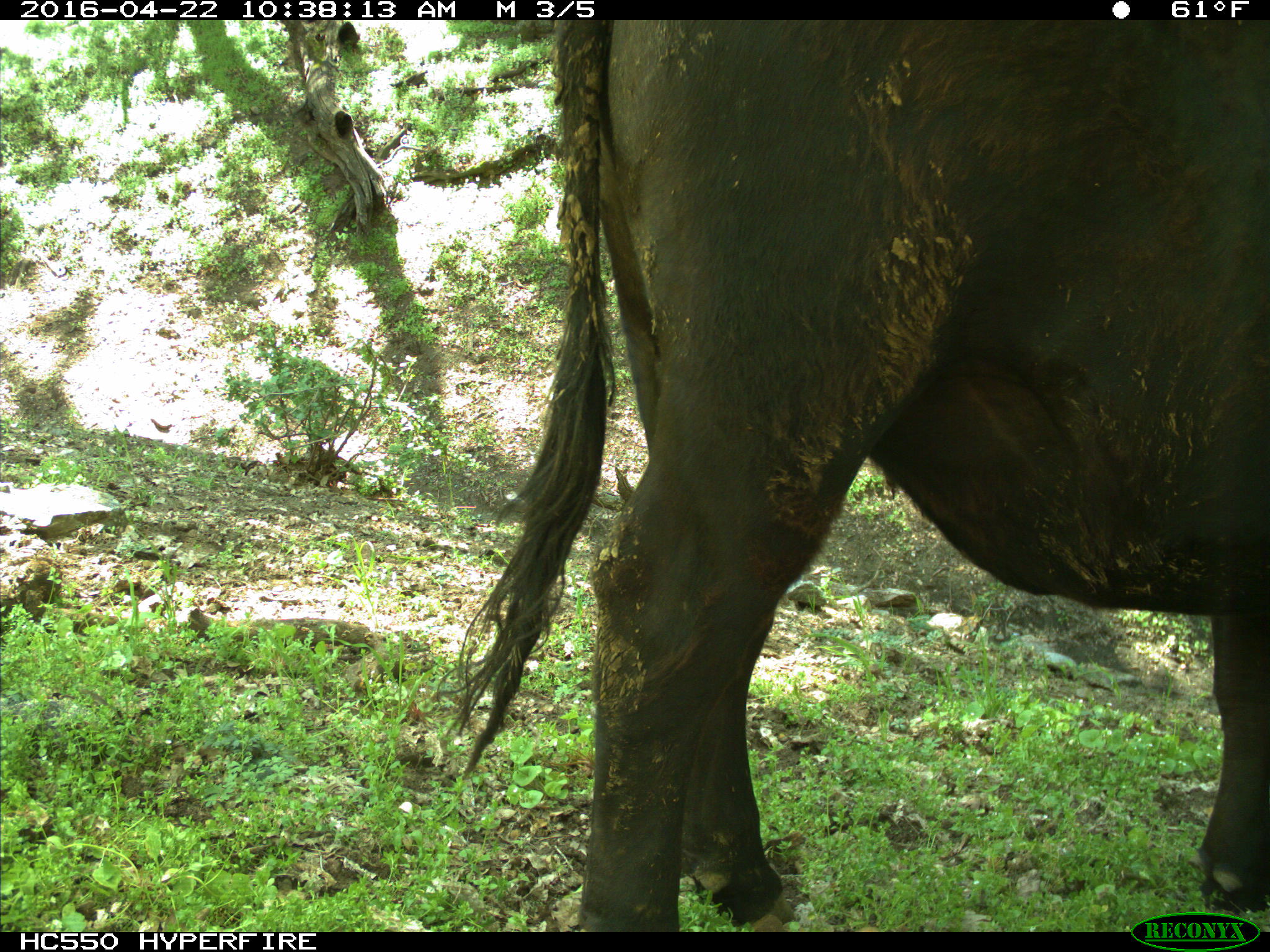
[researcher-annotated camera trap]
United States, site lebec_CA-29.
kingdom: Animalia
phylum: Chordata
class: Mammalia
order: Artiodactyla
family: Bovidae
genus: Bos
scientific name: Bos taurus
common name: domestic cow